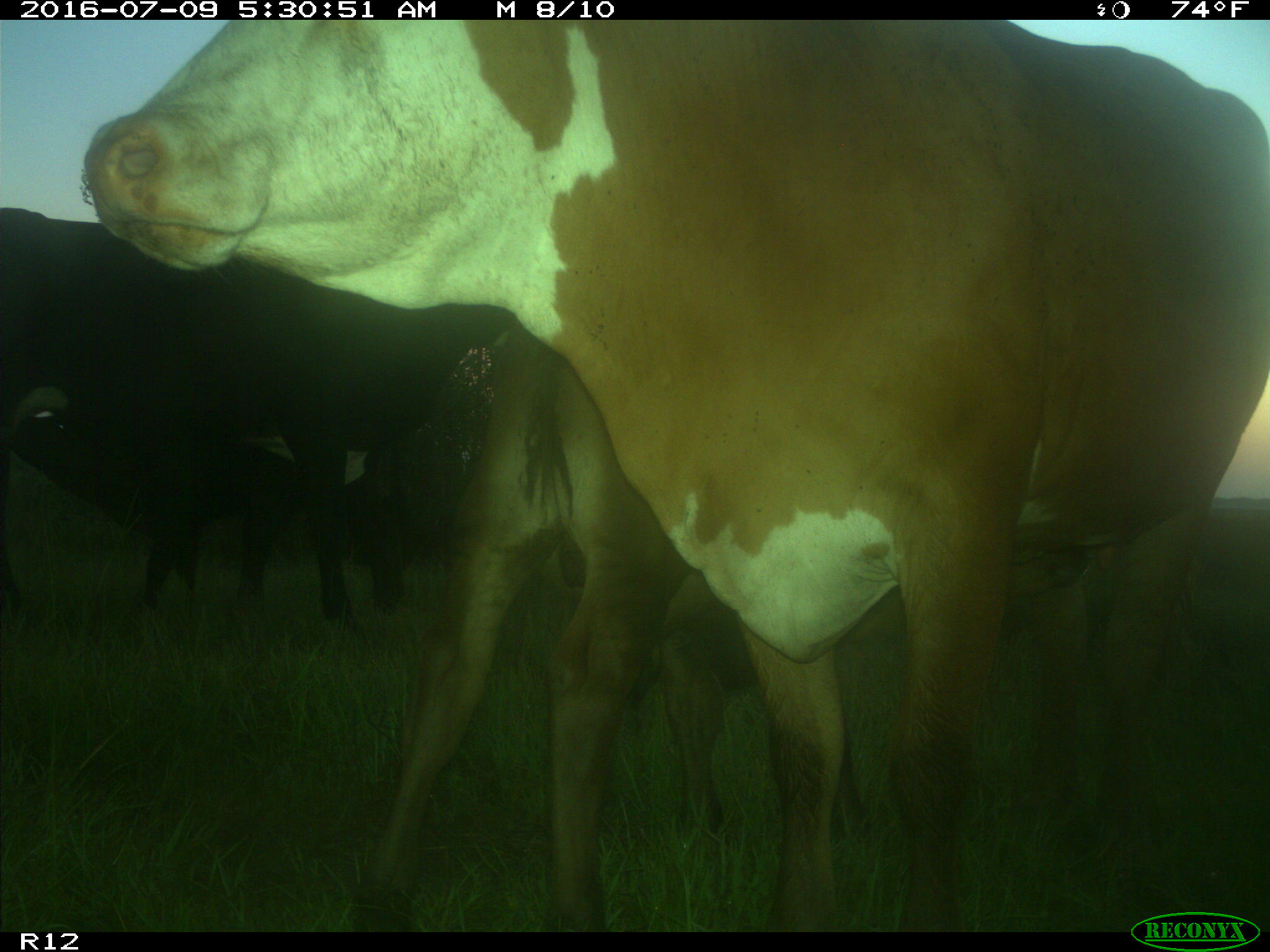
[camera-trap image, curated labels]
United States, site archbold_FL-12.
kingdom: Animalia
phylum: Chordata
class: Mammalia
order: Artiodactyla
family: Bovidae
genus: Bos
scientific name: Bos taurus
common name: domestic cow